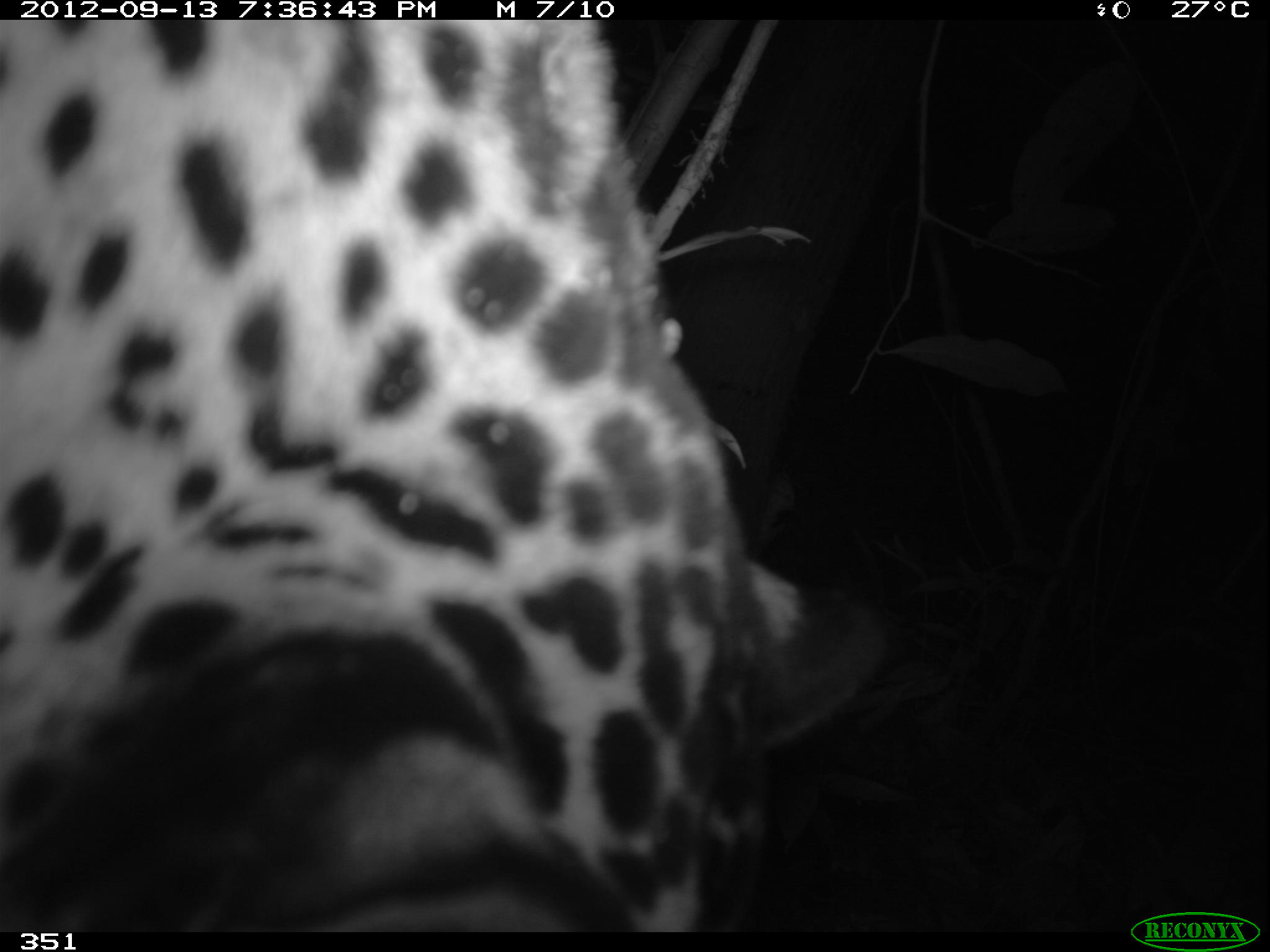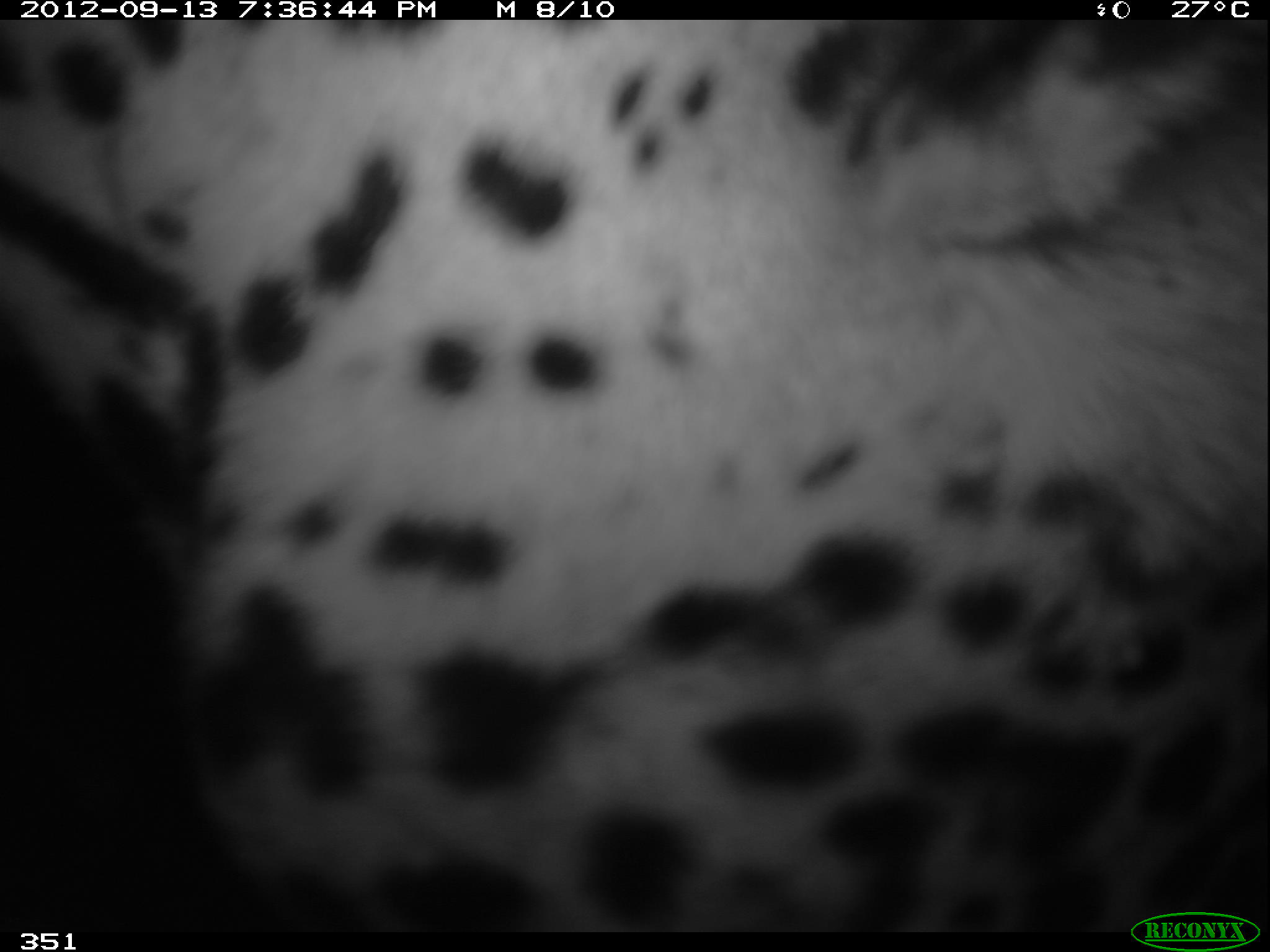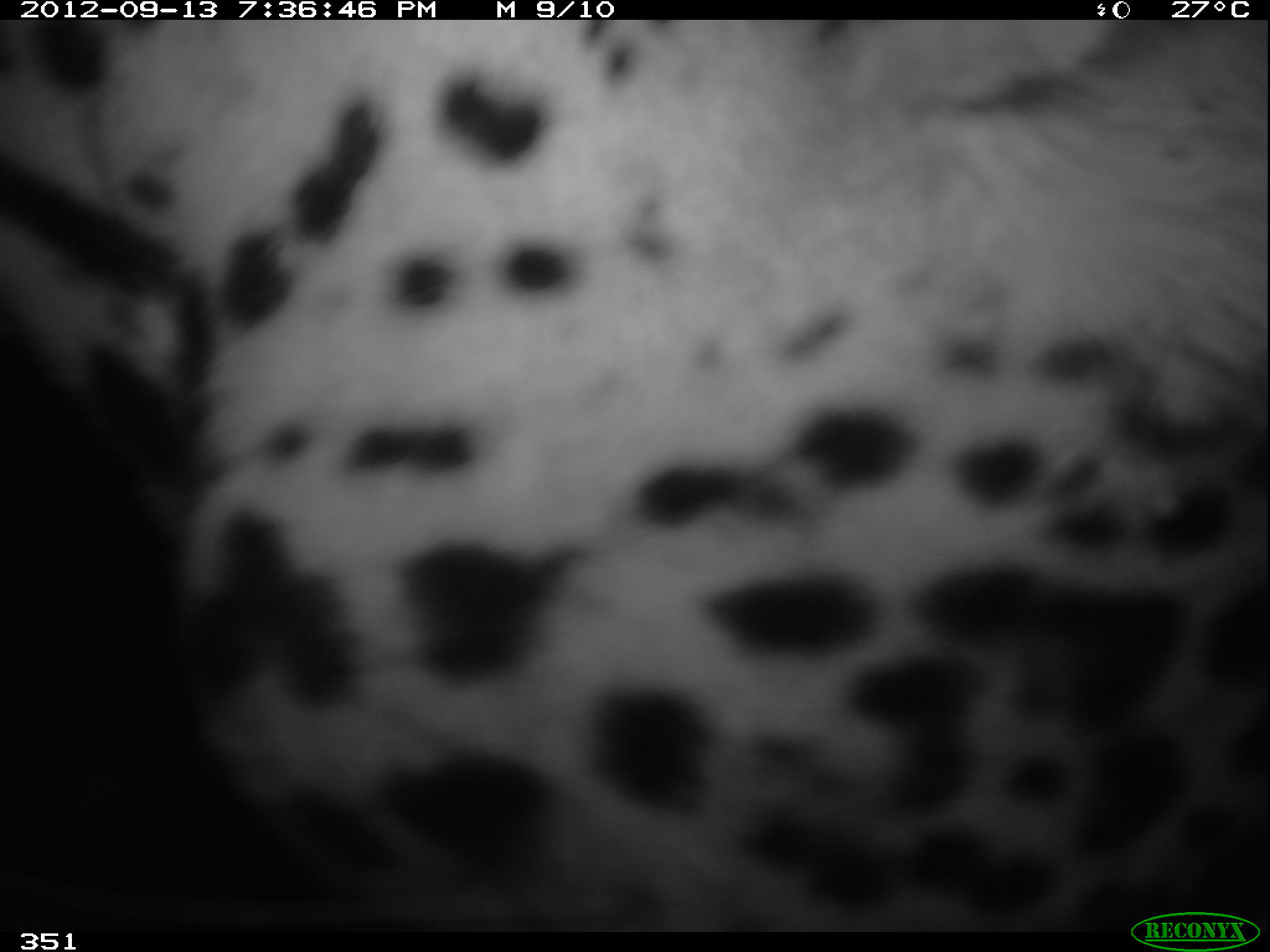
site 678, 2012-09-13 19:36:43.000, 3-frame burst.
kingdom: Animalia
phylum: Chordata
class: Mammalia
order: Carnivora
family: Felidae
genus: Panthera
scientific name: Panthera onca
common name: jaguar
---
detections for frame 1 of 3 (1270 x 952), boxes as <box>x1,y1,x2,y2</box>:
panthera onca: <box>0,20,888,932</box>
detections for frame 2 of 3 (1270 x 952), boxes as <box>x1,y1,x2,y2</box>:
panthera onca: <box>0,20,1268,932</box>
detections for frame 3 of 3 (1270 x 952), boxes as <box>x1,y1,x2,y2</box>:
panthera onca: <box>2,20,1270,931</box>